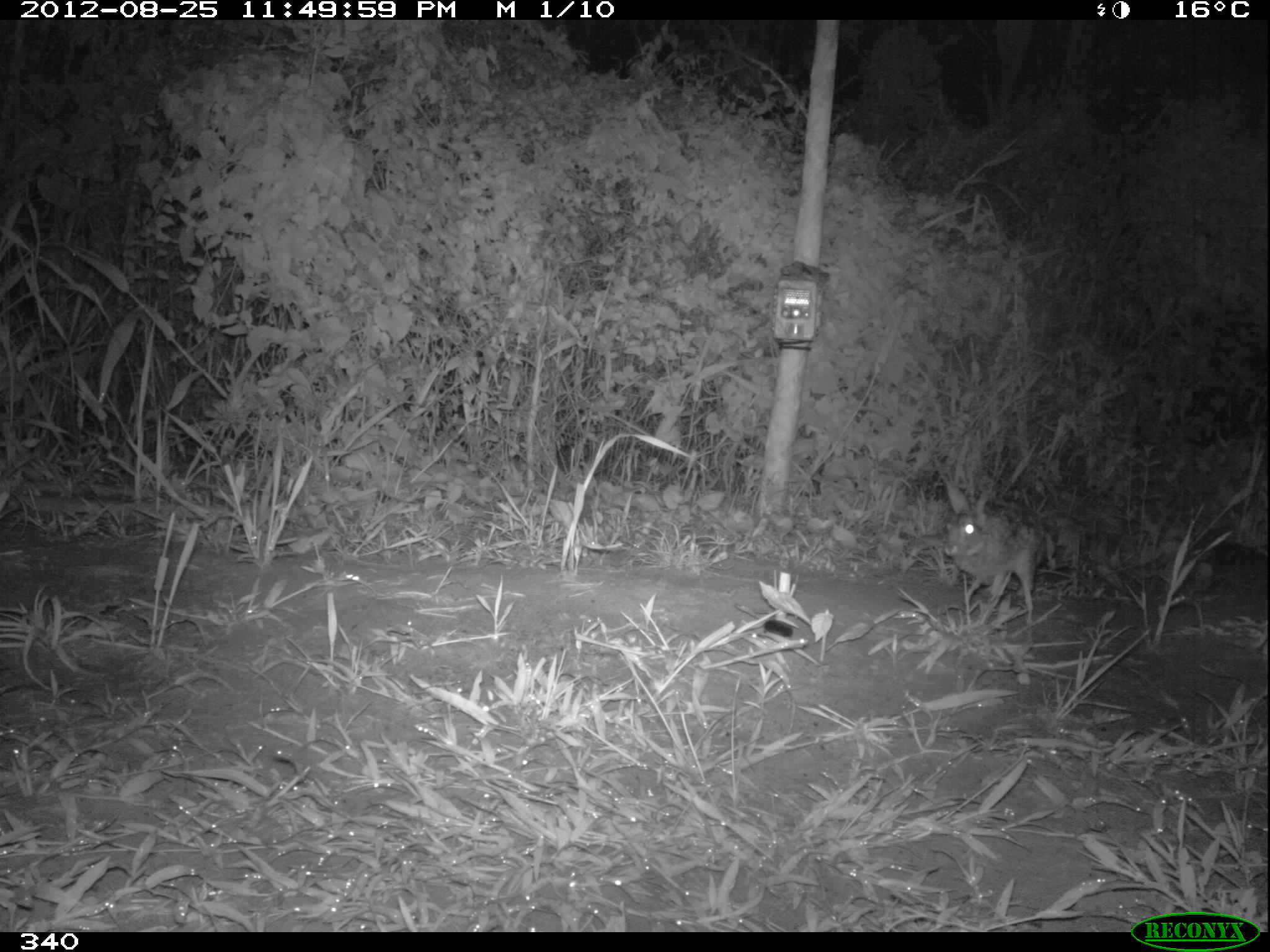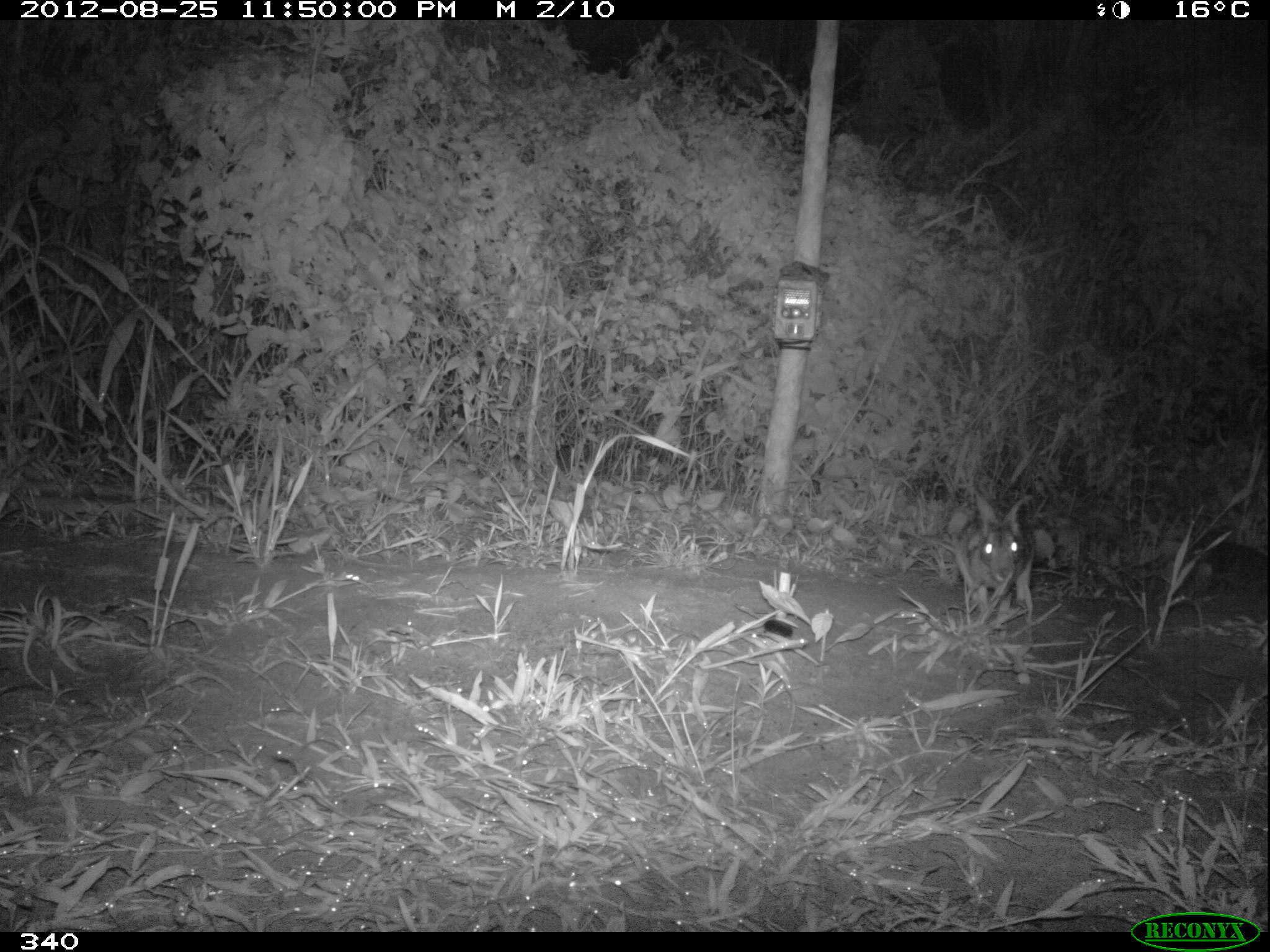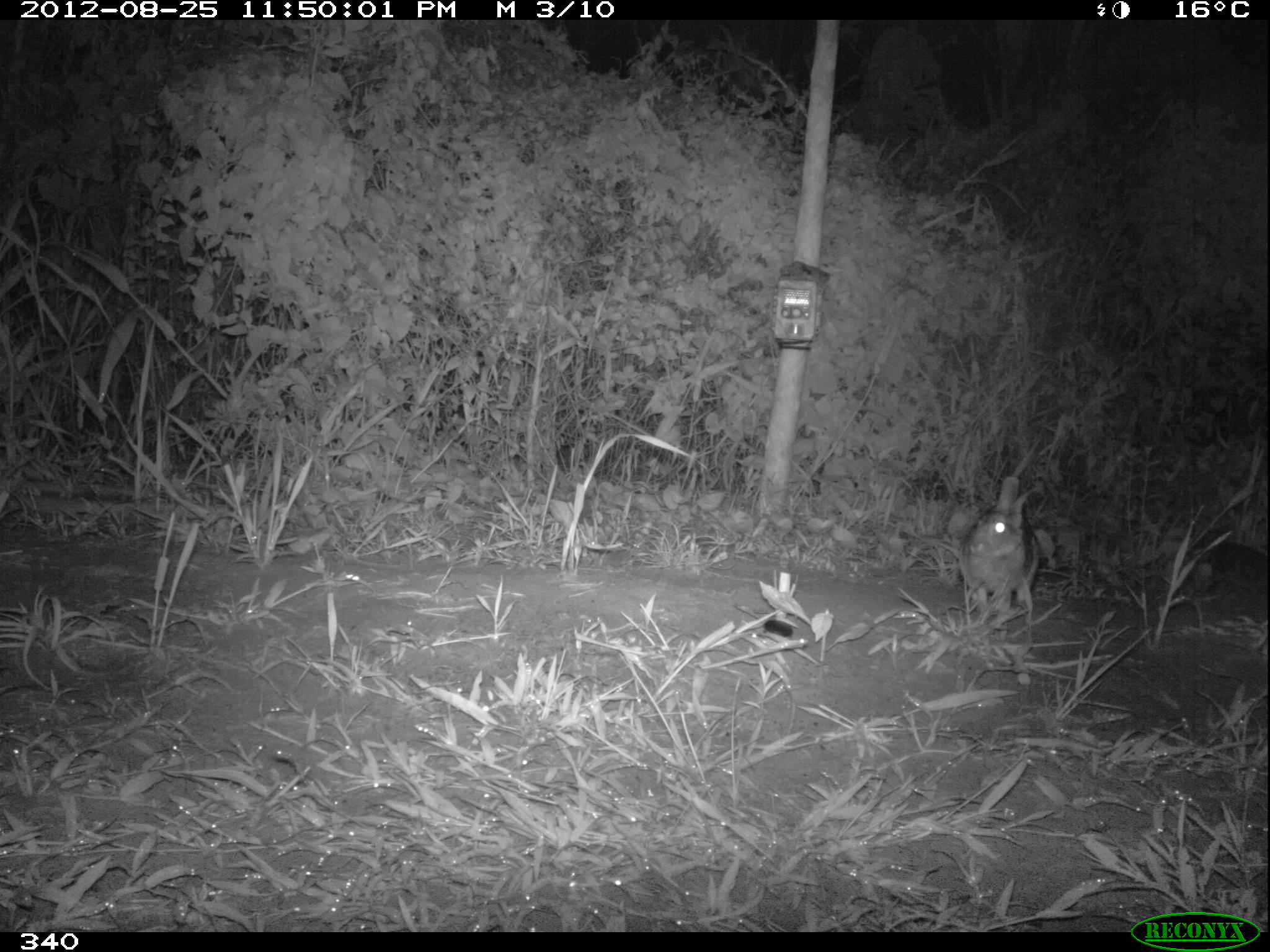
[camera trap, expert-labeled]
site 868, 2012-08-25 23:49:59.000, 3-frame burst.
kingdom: Animalia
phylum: Chordata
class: Mammalia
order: Lagomorpha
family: Leporidae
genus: Sylvilagus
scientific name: Sylvilagus brasiliensis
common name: tapeti